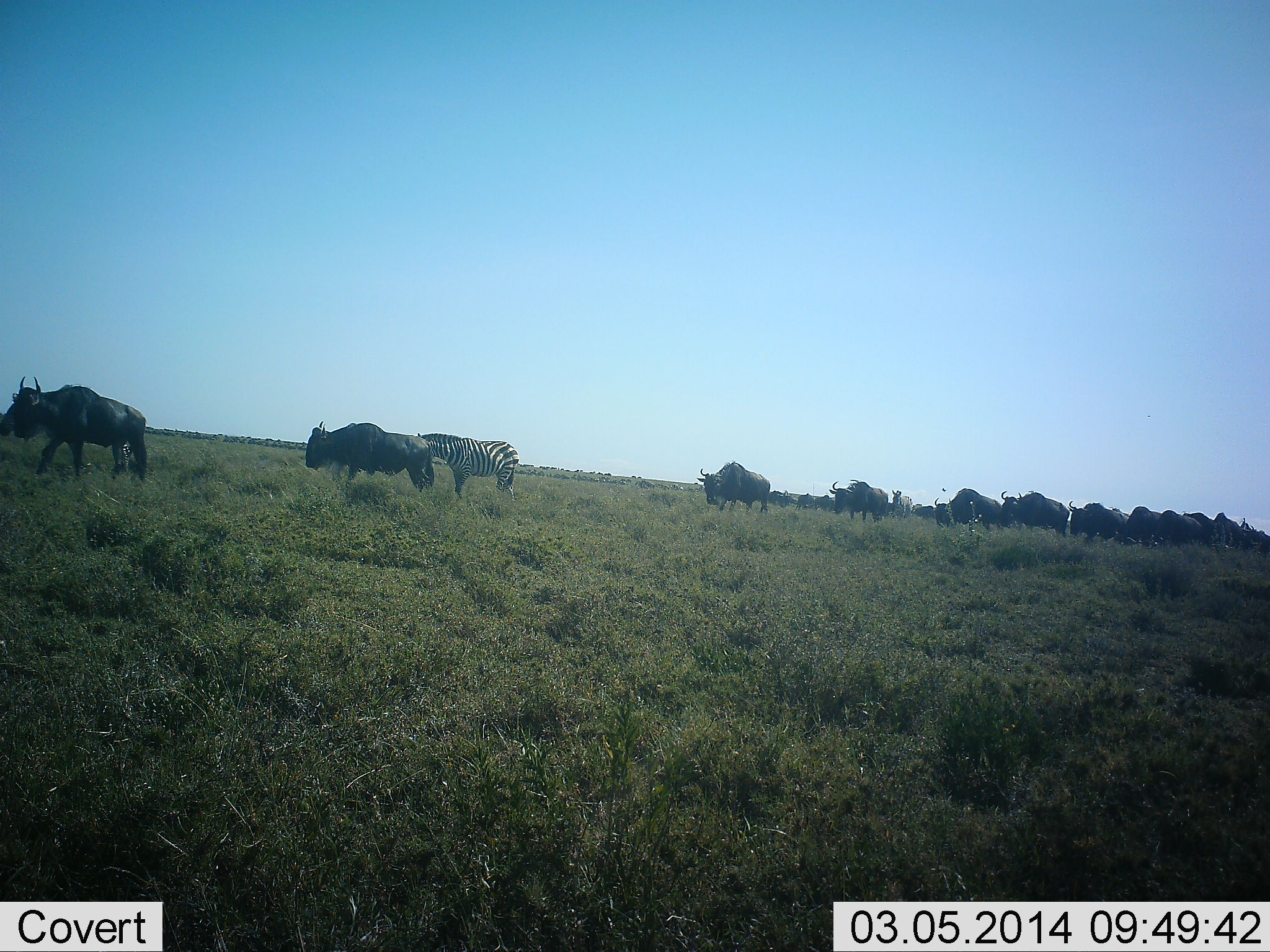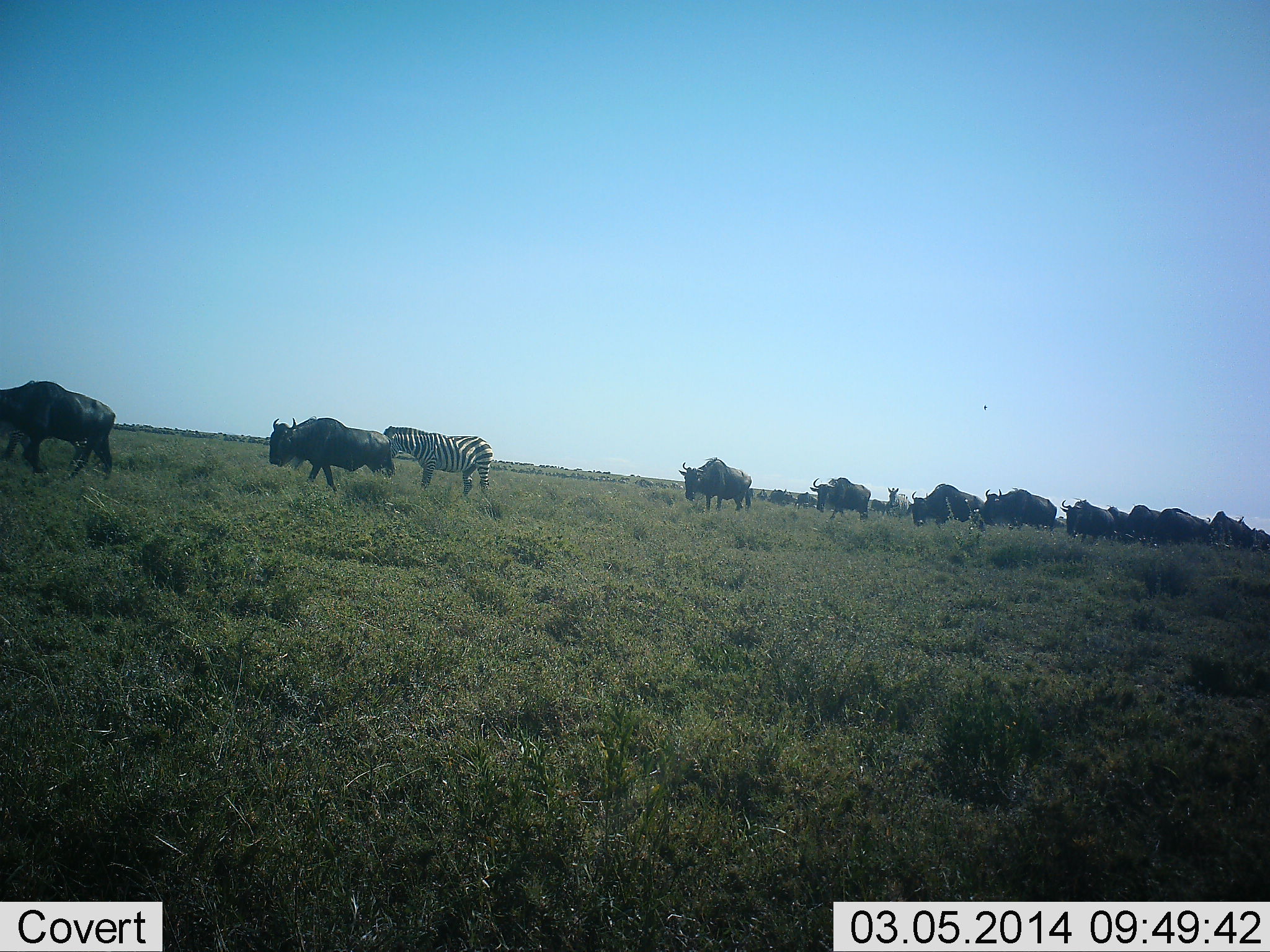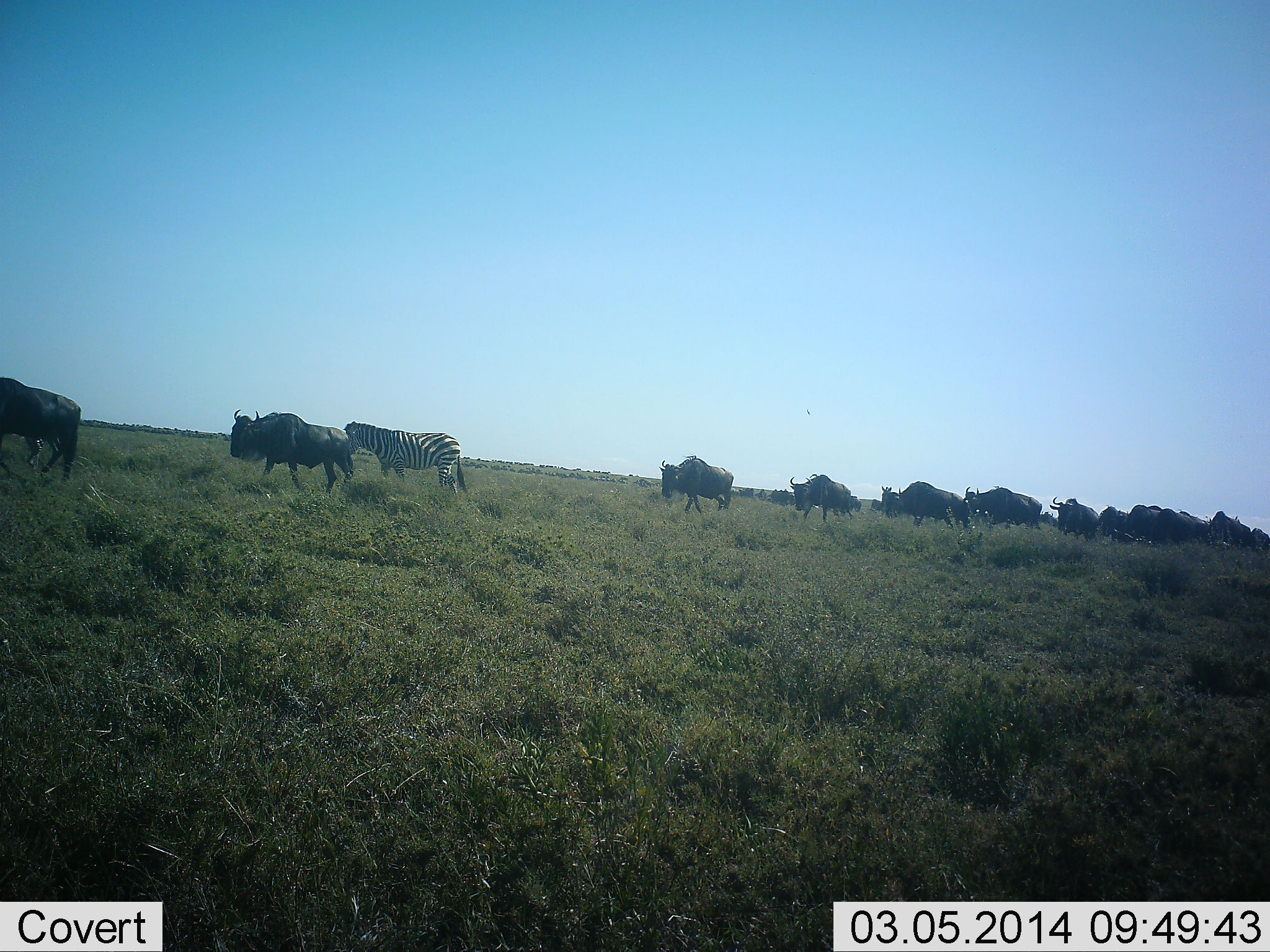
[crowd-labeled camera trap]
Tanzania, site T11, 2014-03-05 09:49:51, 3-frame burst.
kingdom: Animalia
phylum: Chordata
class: Mammalia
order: Artiodactyla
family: Bovidae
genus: Connochaetes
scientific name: Connochaetes taurinus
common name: blue wildebeest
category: wildebeest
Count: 11-50.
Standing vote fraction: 10%.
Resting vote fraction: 0%.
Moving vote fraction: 100%.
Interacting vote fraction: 0%.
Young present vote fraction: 0%.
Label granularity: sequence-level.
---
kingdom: Animalia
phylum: Chordata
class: Mammalia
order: Perissodactyla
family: Equidae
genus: Equus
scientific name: Equus quagga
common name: plains zebra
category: zebra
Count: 2.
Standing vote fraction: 9%.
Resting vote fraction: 0%.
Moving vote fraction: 91%.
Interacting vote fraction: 0%.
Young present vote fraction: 0%.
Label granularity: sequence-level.